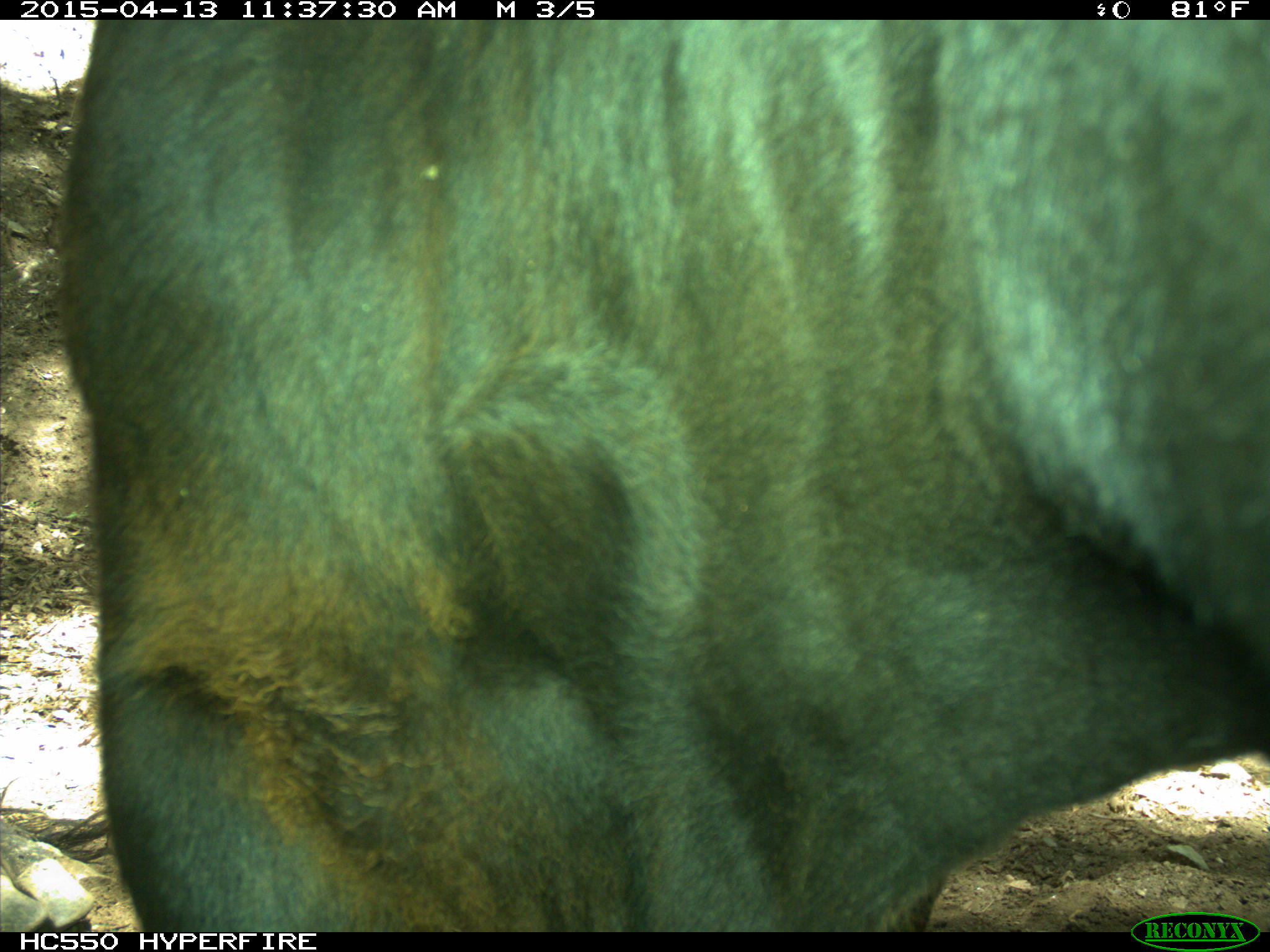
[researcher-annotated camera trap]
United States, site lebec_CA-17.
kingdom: Animalia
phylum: Chordata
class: Mammalia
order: Artiodactyla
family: Bovidae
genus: Bos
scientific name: Bos taurus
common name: domestic cow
Bos taurus (domestic cow).